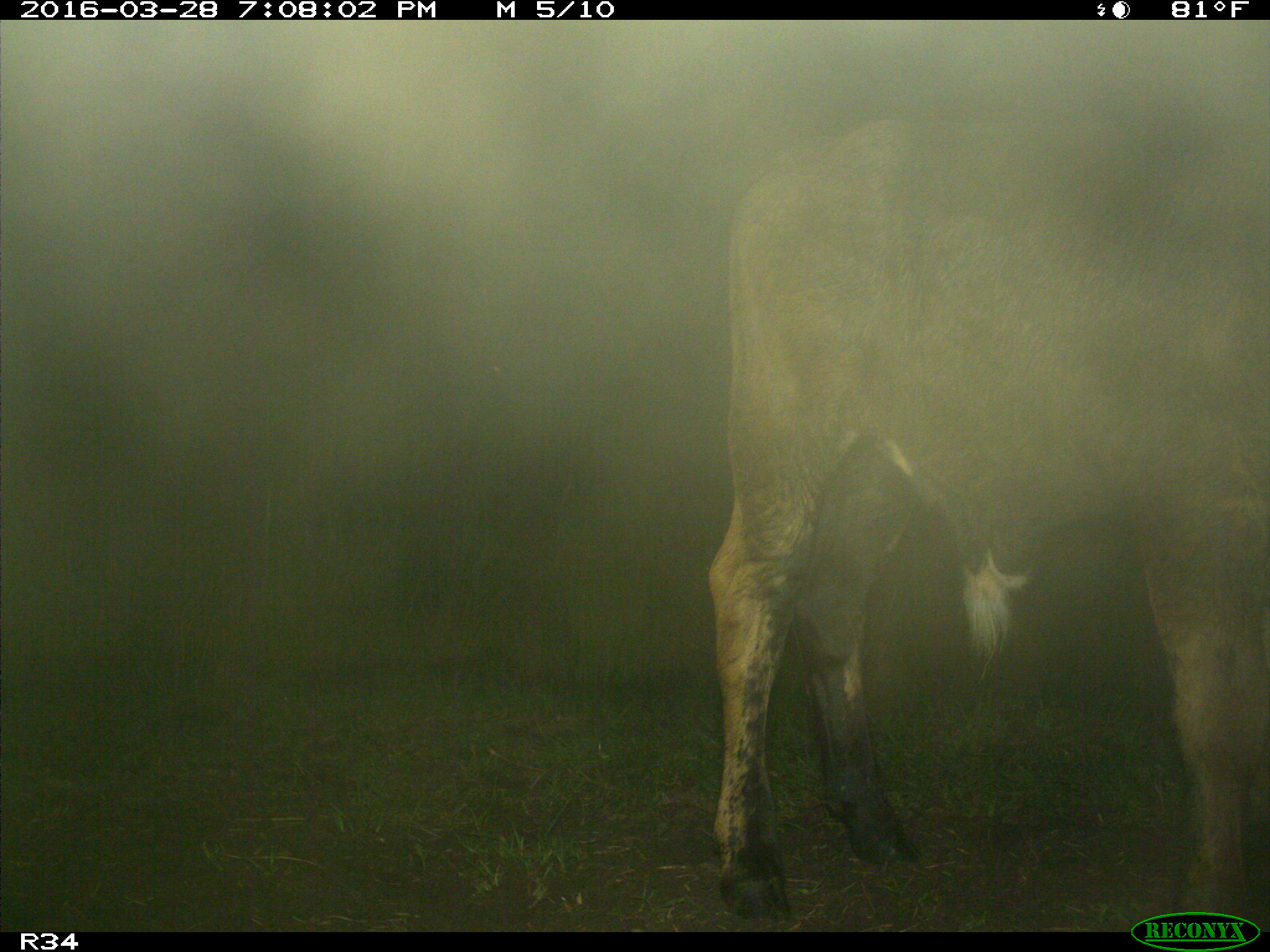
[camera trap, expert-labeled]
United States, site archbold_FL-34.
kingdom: Animalia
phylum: Chordata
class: Mammalia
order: Artiodactyla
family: Bovidae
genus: Bos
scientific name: Bos taurus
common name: domestic cow